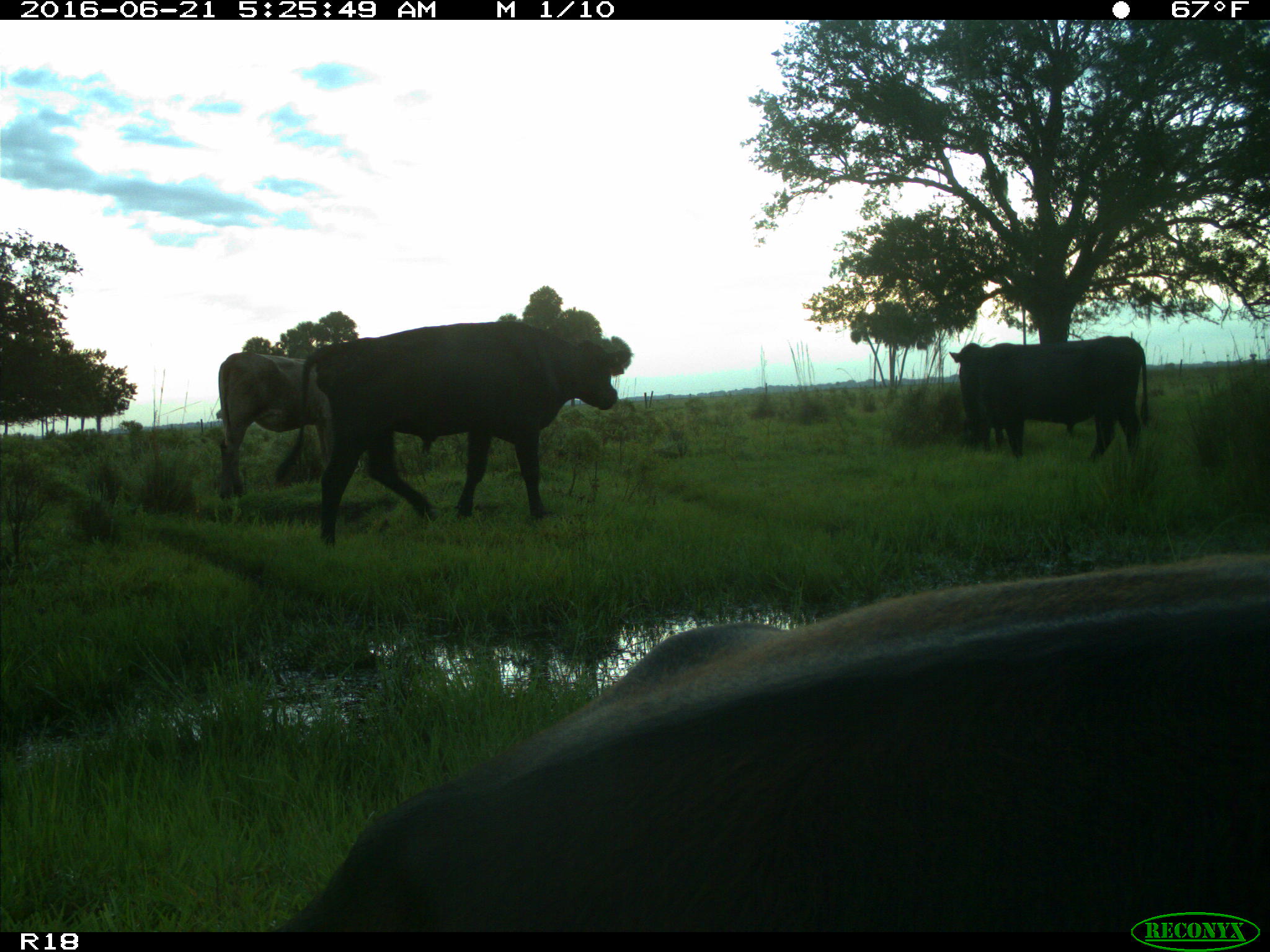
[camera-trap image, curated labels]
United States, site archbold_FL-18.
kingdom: Animalia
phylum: Chordata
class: Mammalia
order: Artiodactyla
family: Bovidae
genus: Bos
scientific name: Bos taurus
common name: domestic cow